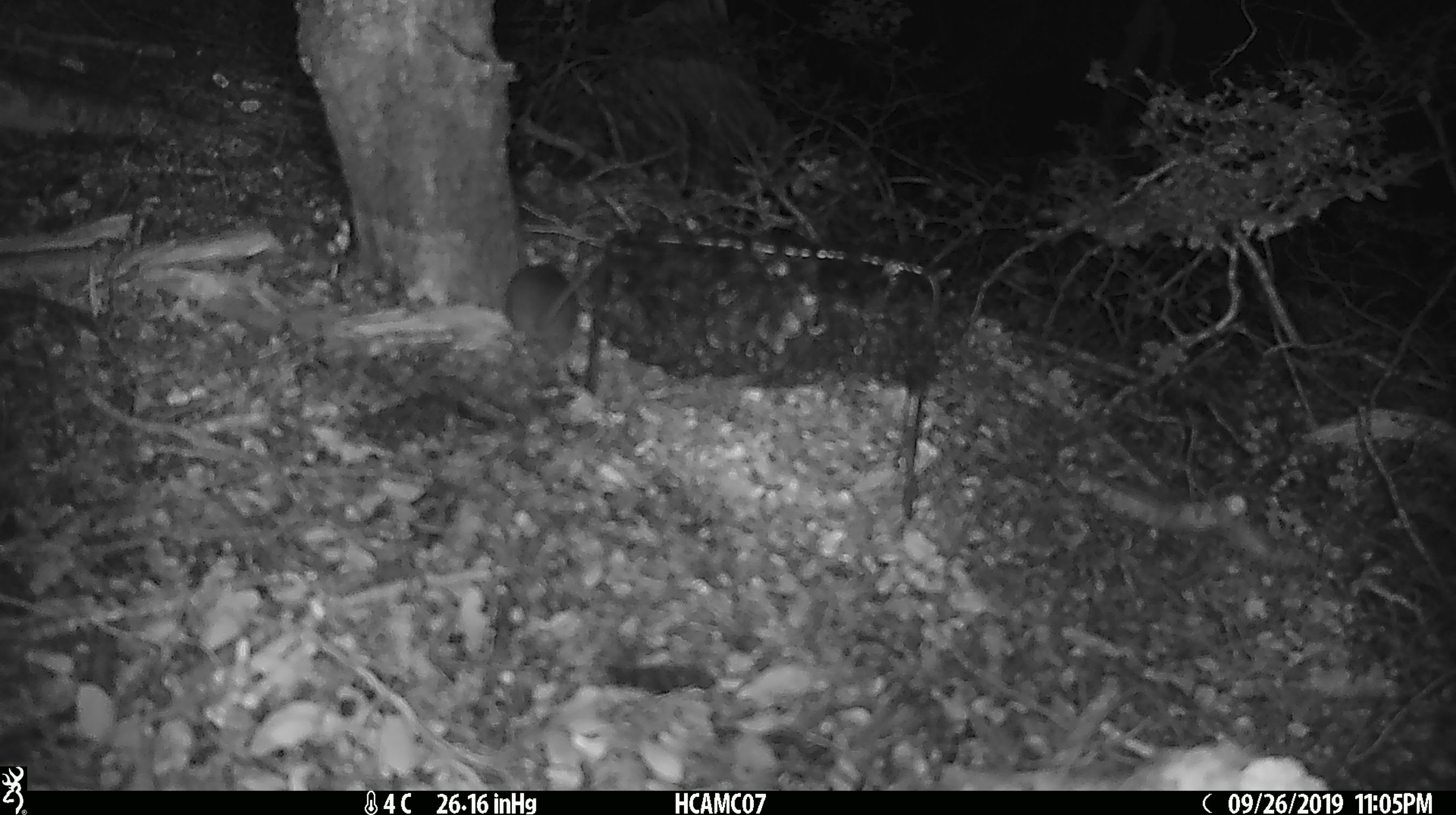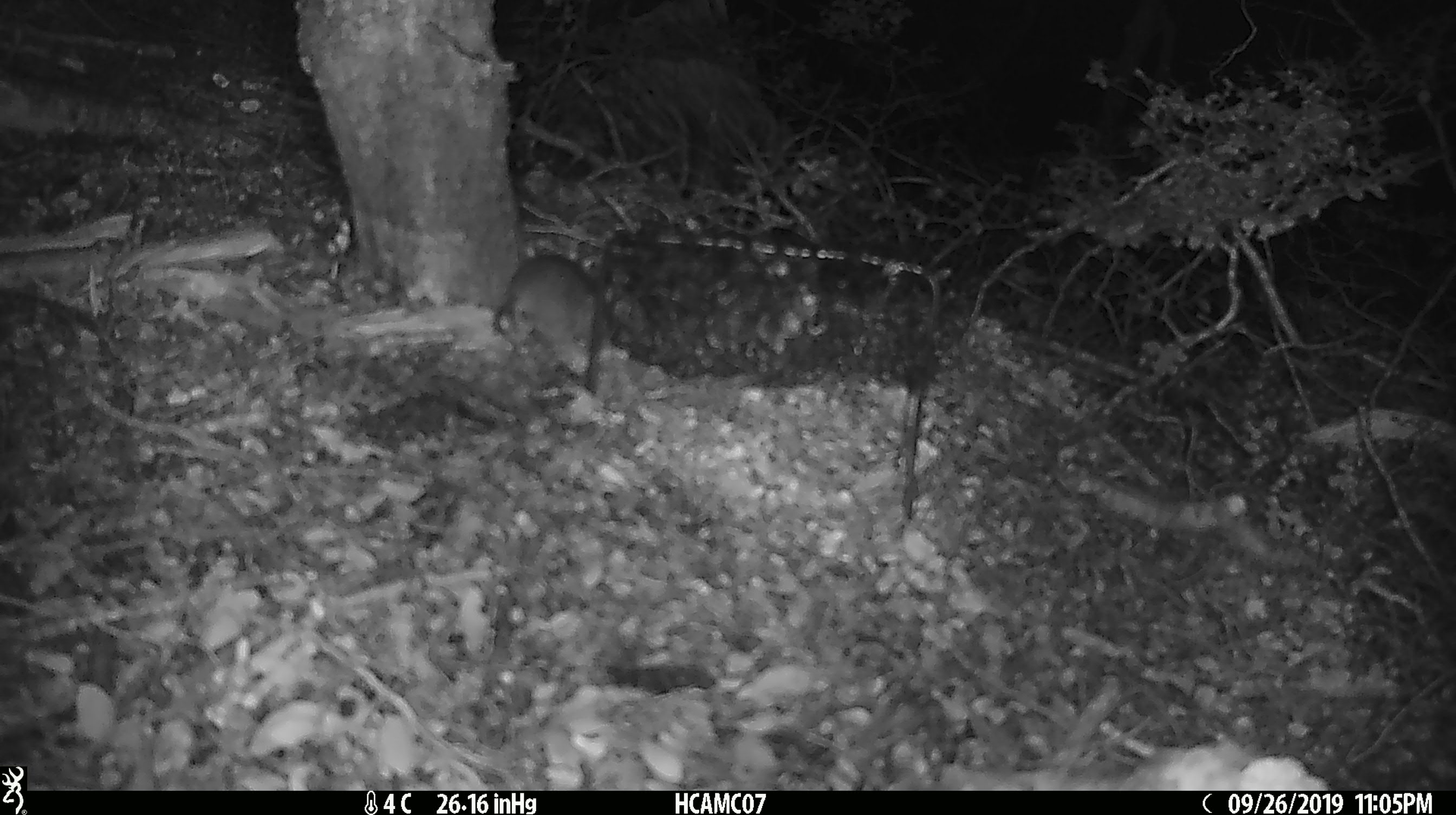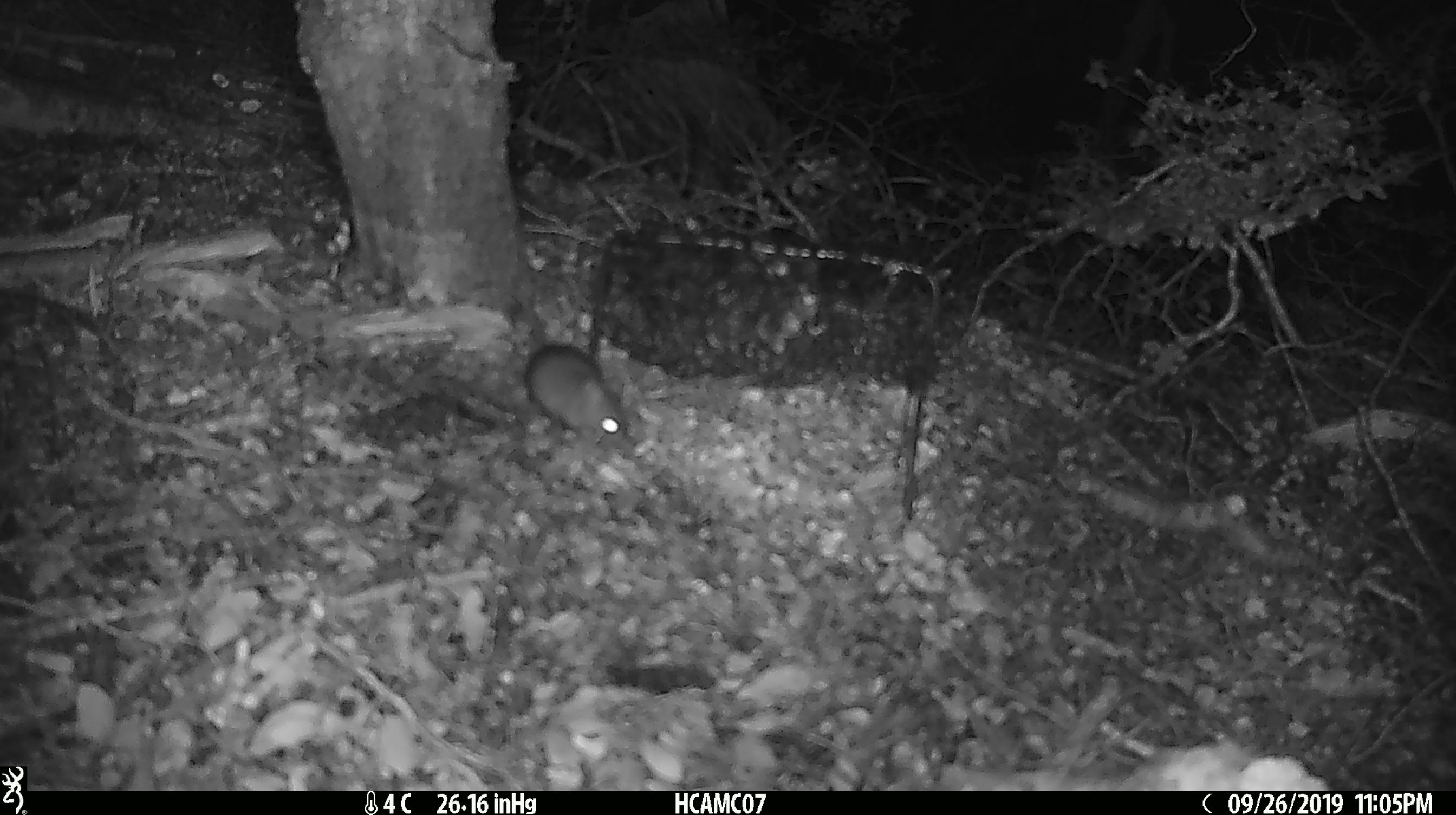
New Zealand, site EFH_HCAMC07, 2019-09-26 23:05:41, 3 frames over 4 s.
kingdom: Animalia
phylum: Chordata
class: Mammalia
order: Rodentia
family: Muridae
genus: Mus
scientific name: Mus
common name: mouse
Mouse (Mus).